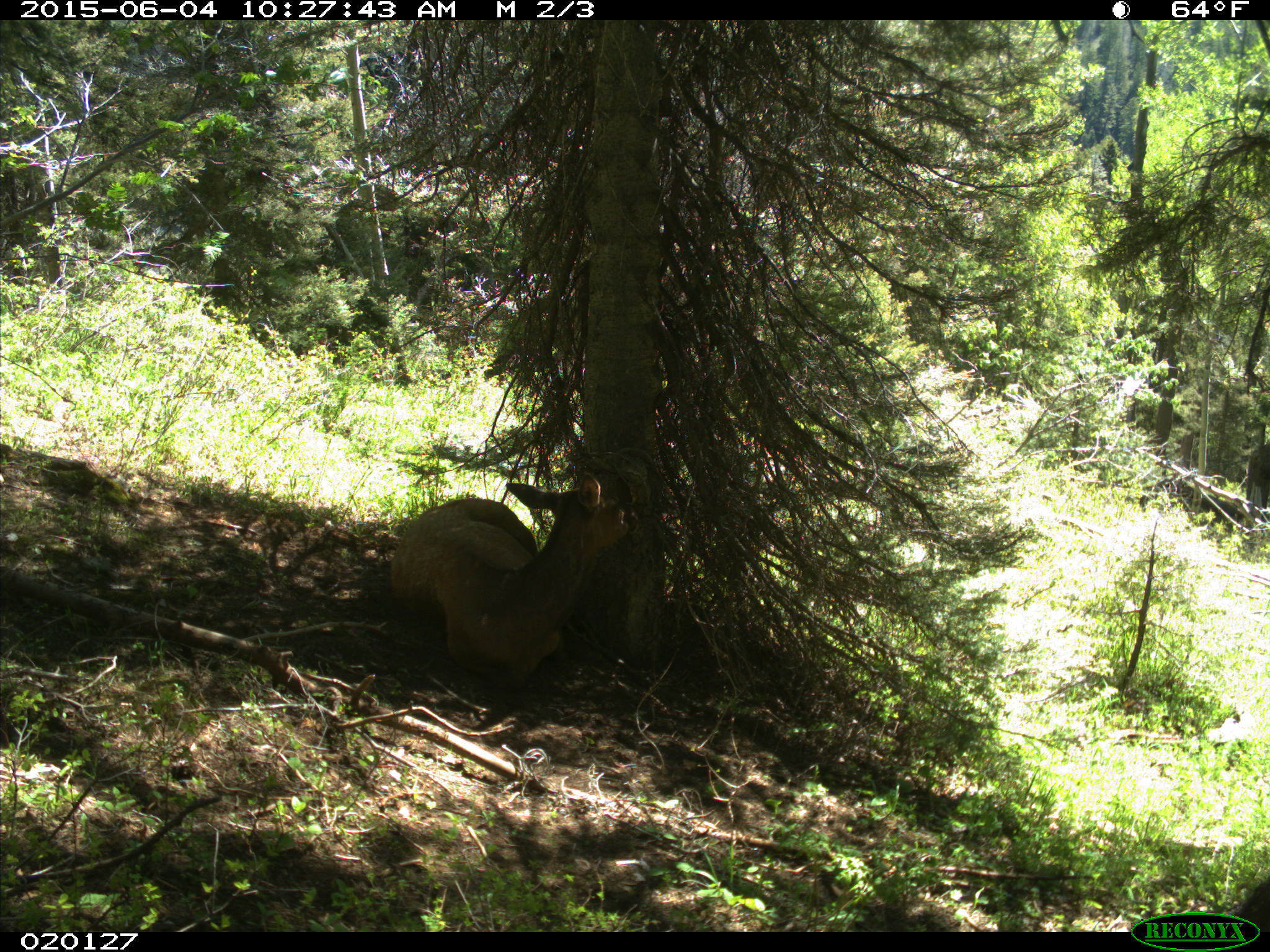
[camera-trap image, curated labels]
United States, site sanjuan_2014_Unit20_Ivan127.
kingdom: Animalia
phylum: Chordata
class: Mammalia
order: Artiodactyla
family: Cervidae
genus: Cervus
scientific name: Cervus elaphus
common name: red deer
Cervus elaphus (red deer).